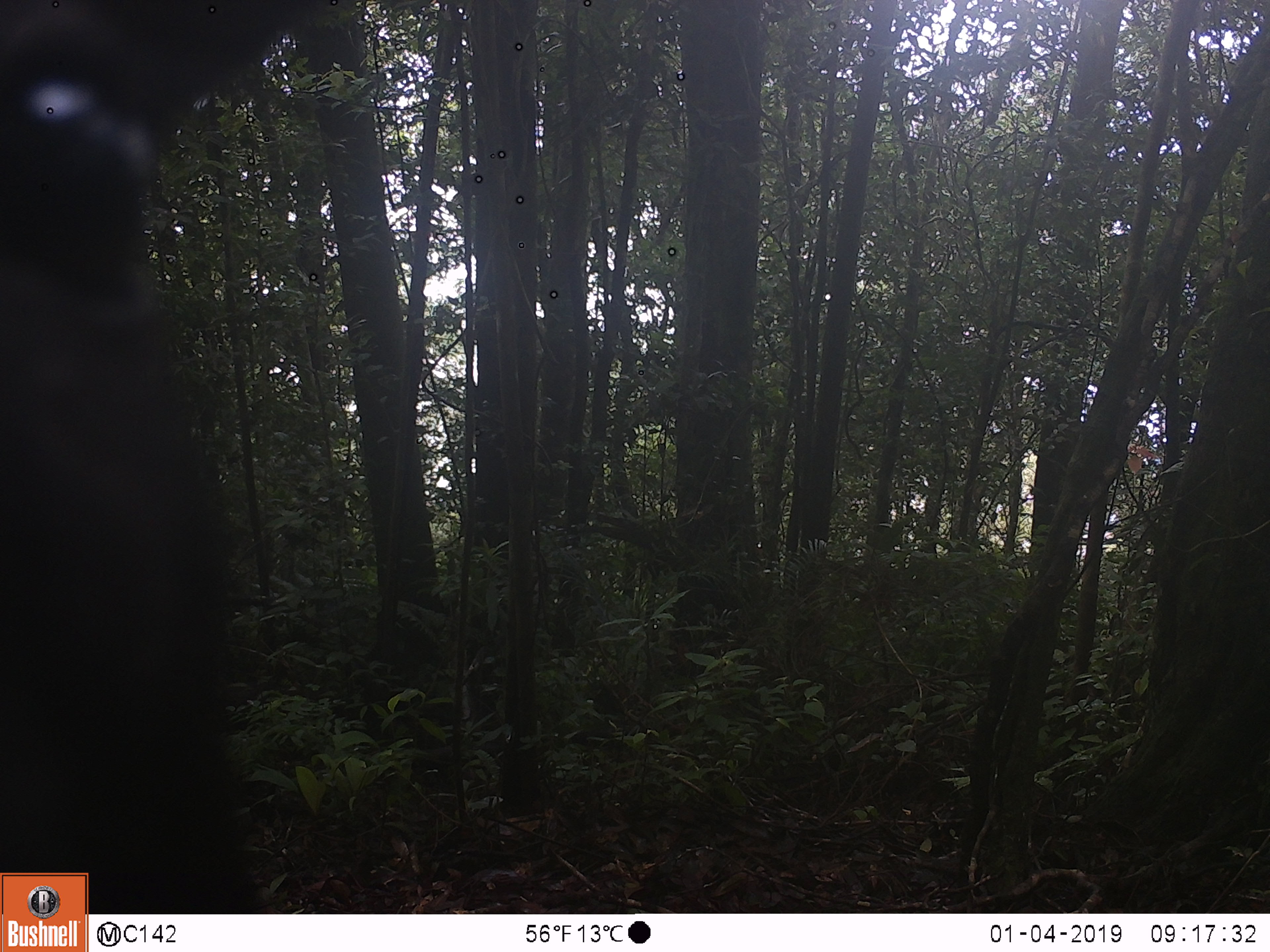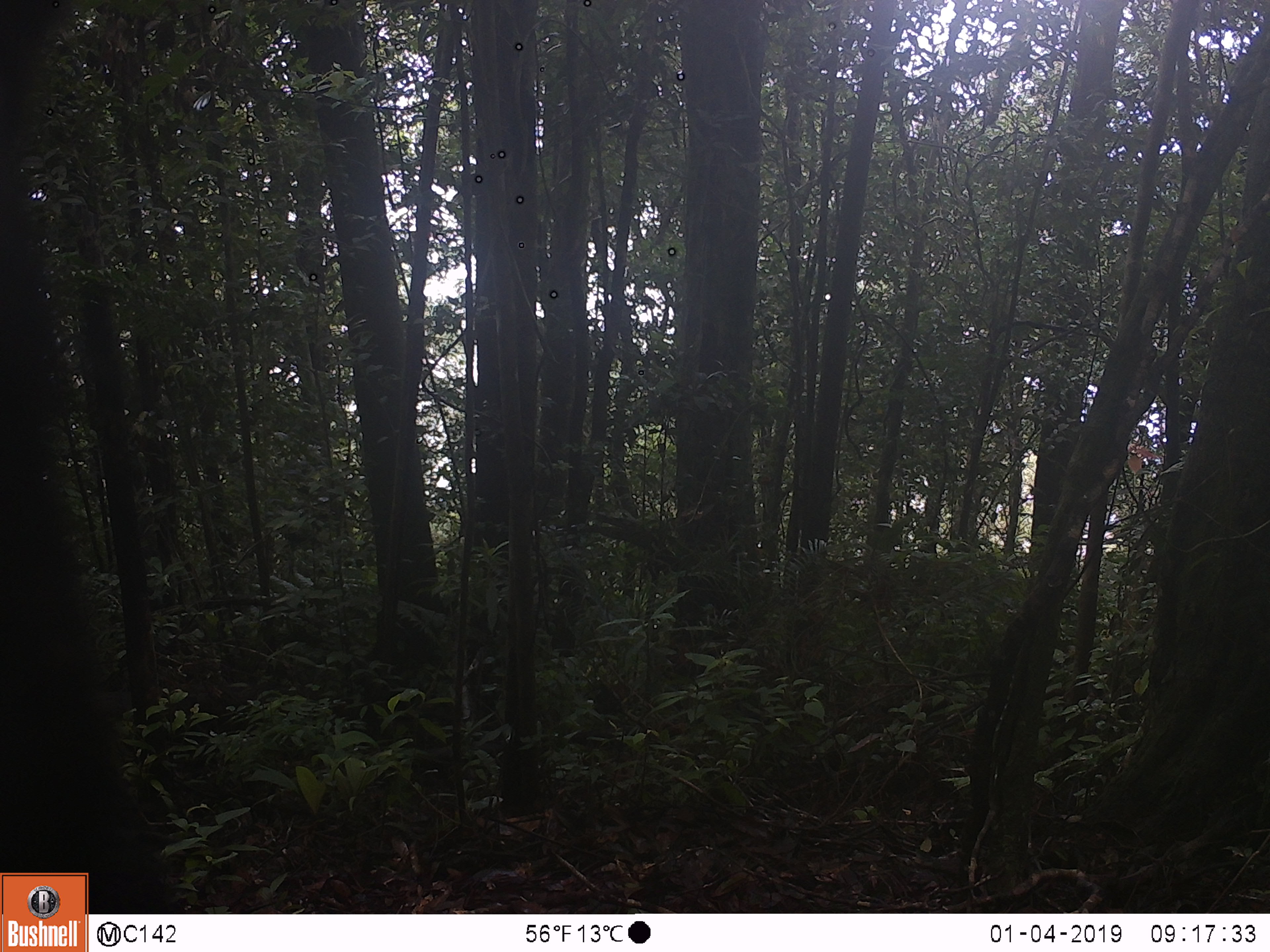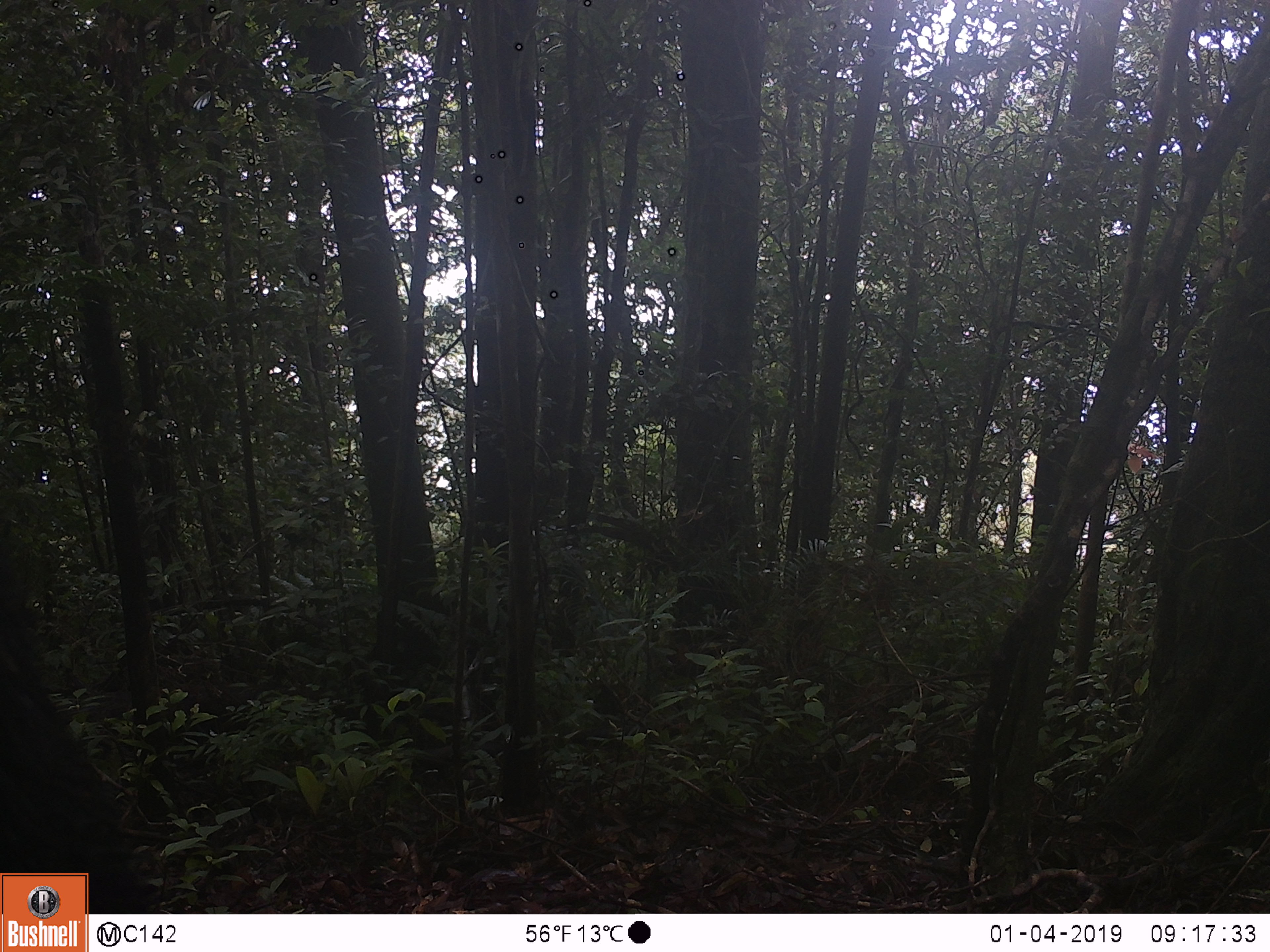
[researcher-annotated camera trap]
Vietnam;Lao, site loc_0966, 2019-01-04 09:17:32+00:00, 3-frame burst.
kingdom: Animalia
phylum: Chordata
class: Mammalia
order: Artiodactyla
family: Bovidae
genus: Capricornis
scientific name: Capricornis sumatraensis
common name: chinese serow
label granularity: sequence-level